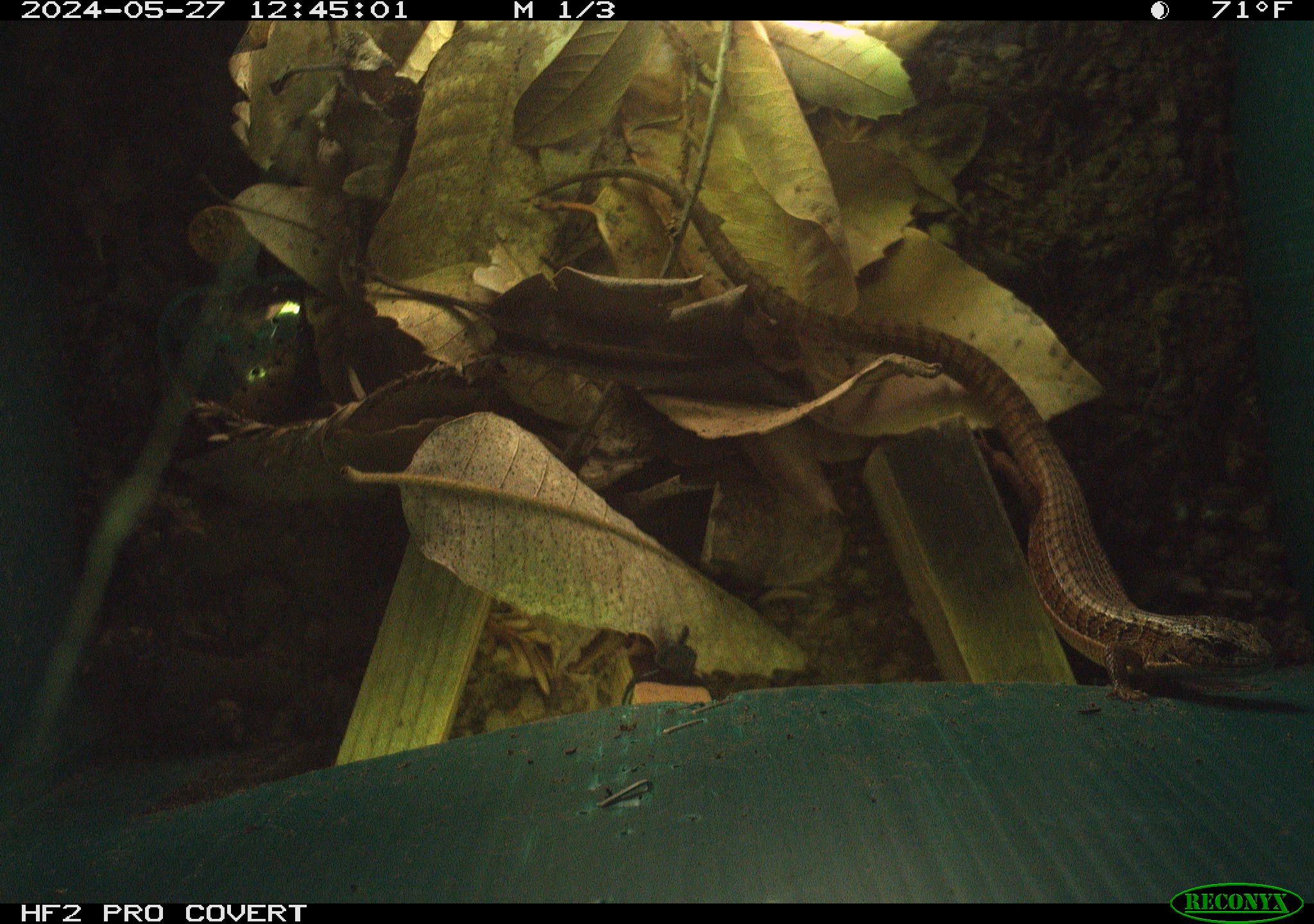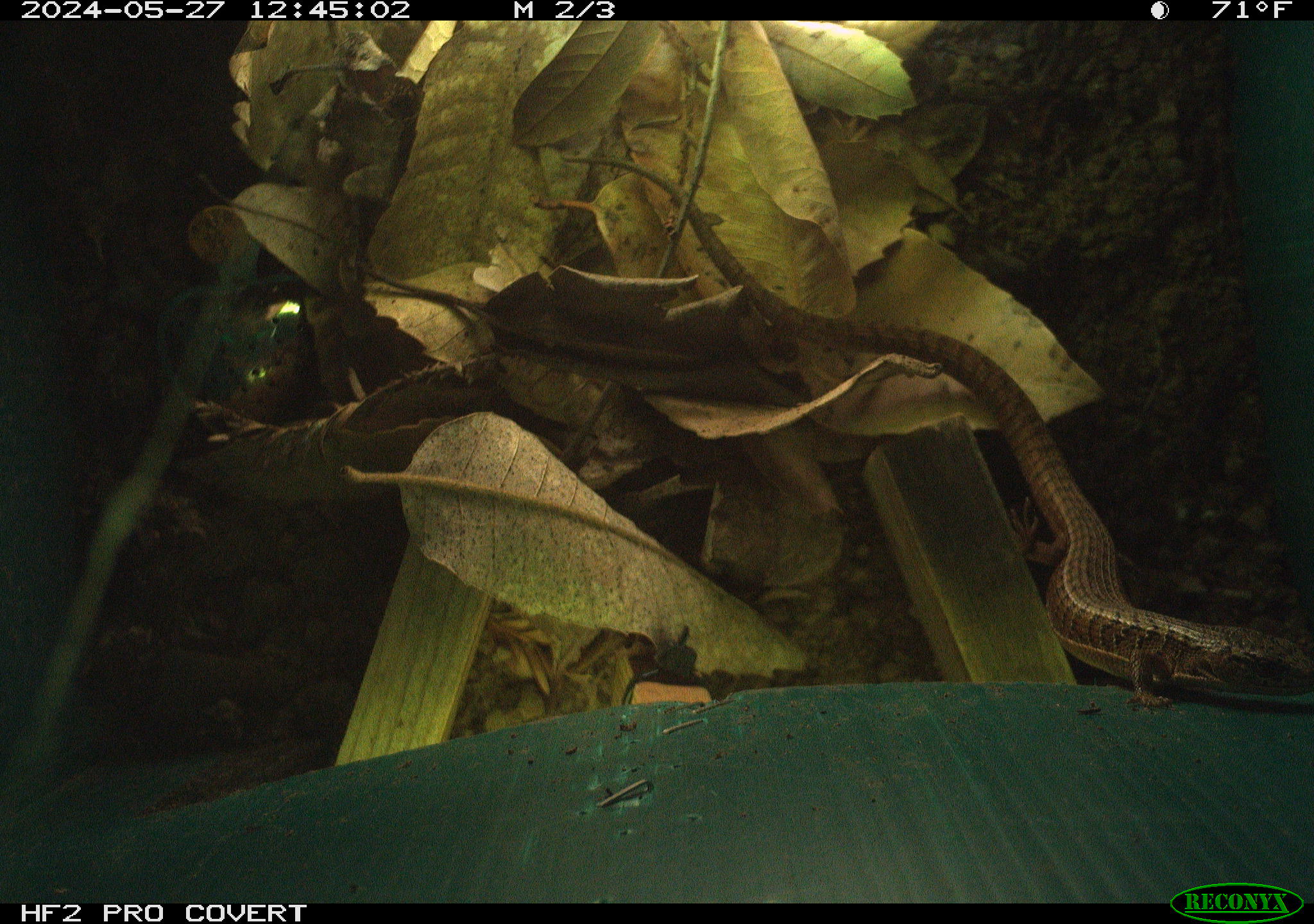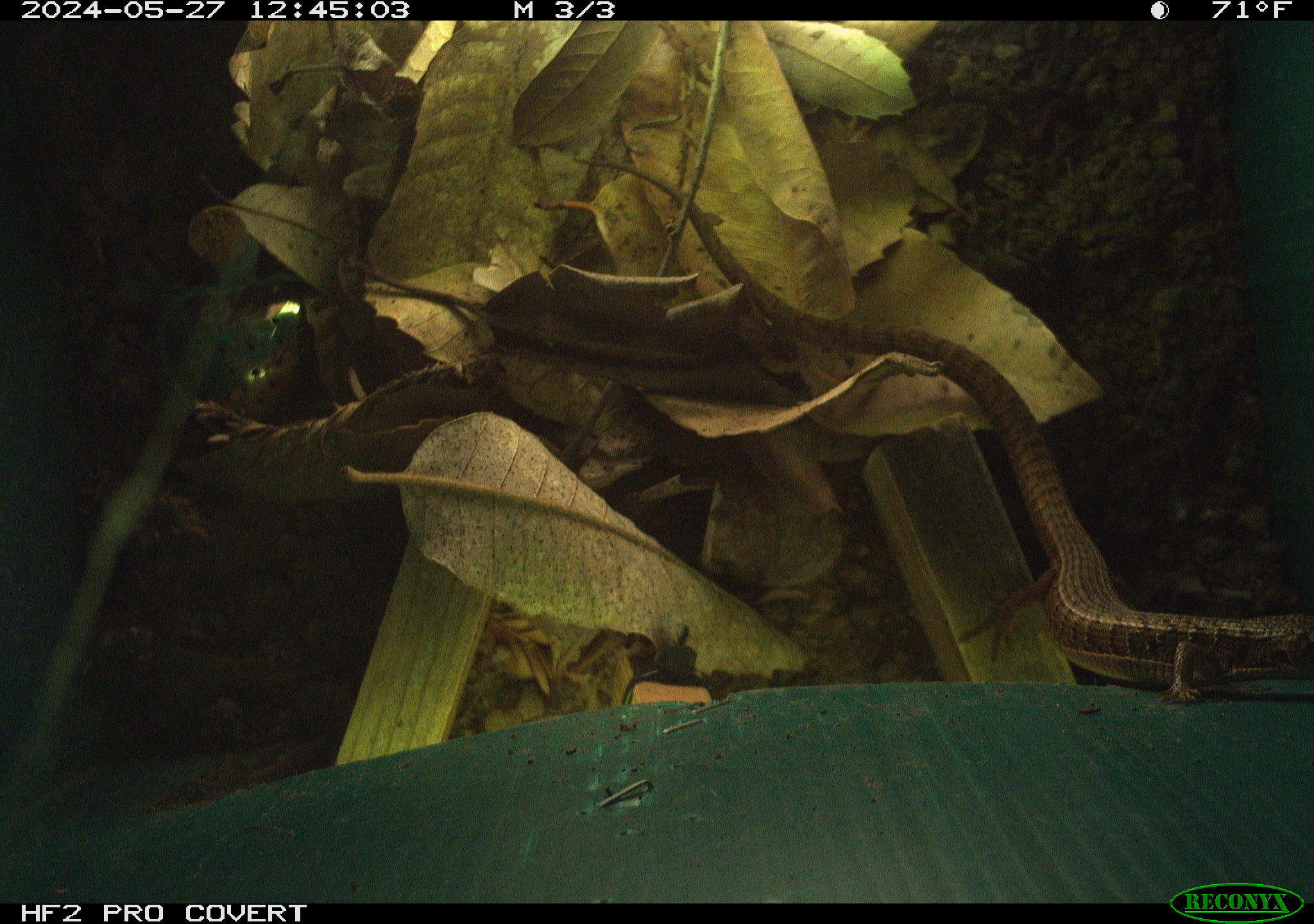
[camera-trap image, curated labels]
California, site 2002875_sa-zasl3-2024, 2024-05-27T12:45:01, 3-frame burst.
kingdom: Animalia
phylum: Chordata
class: Reptilia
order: Squamata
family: Anguidae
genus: Elgaria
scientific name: Elgaria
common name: alligator lizards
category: elgaria species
Elgaria species (alligator lizards) (Elgaria).